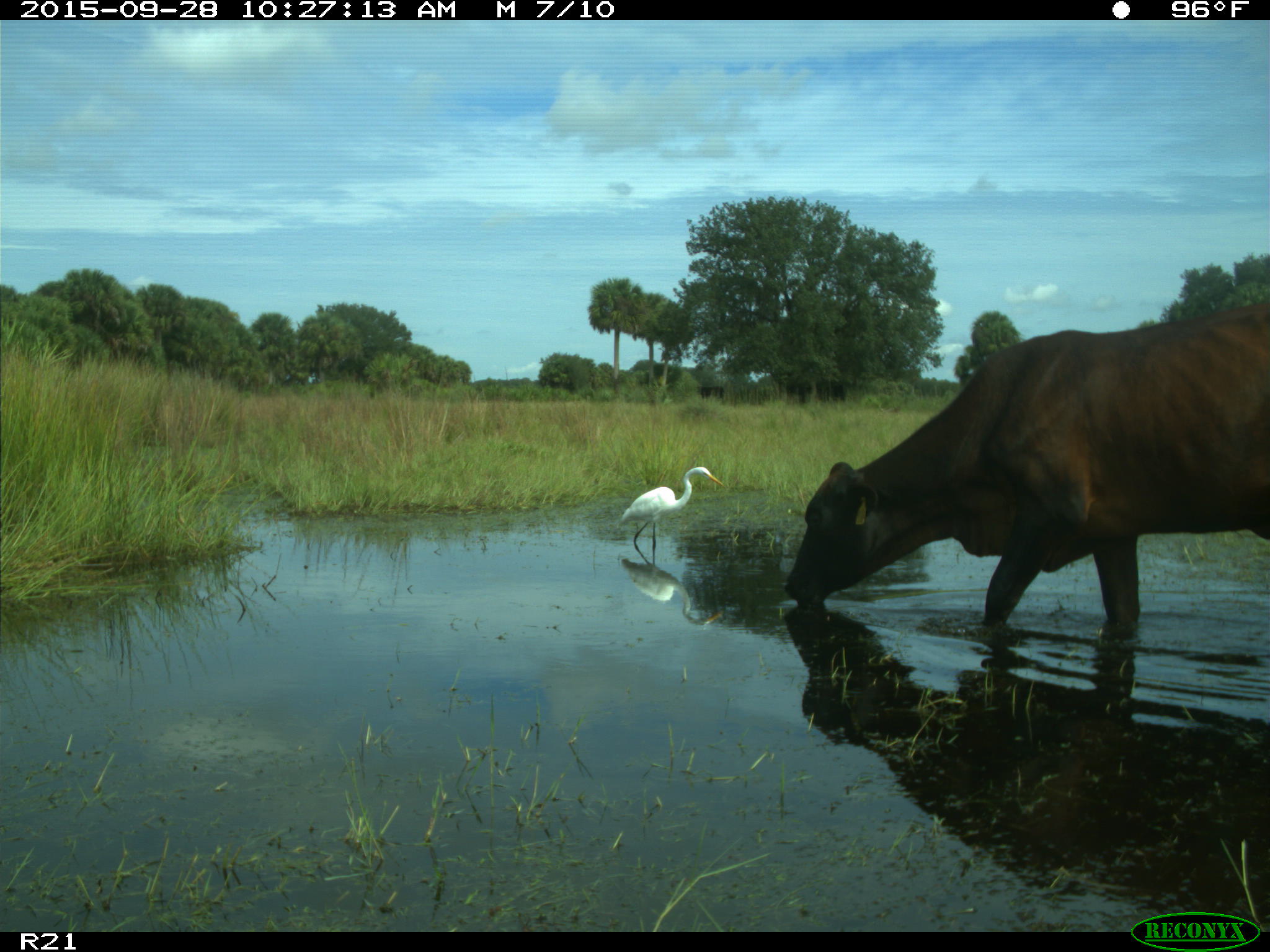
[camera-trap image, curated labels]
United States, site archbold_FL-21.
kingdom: Animalia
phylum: Chordata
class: Mammalia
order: Artiodactyla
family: Bovidae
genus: Bos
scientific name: Bos taurus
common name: domestic cow